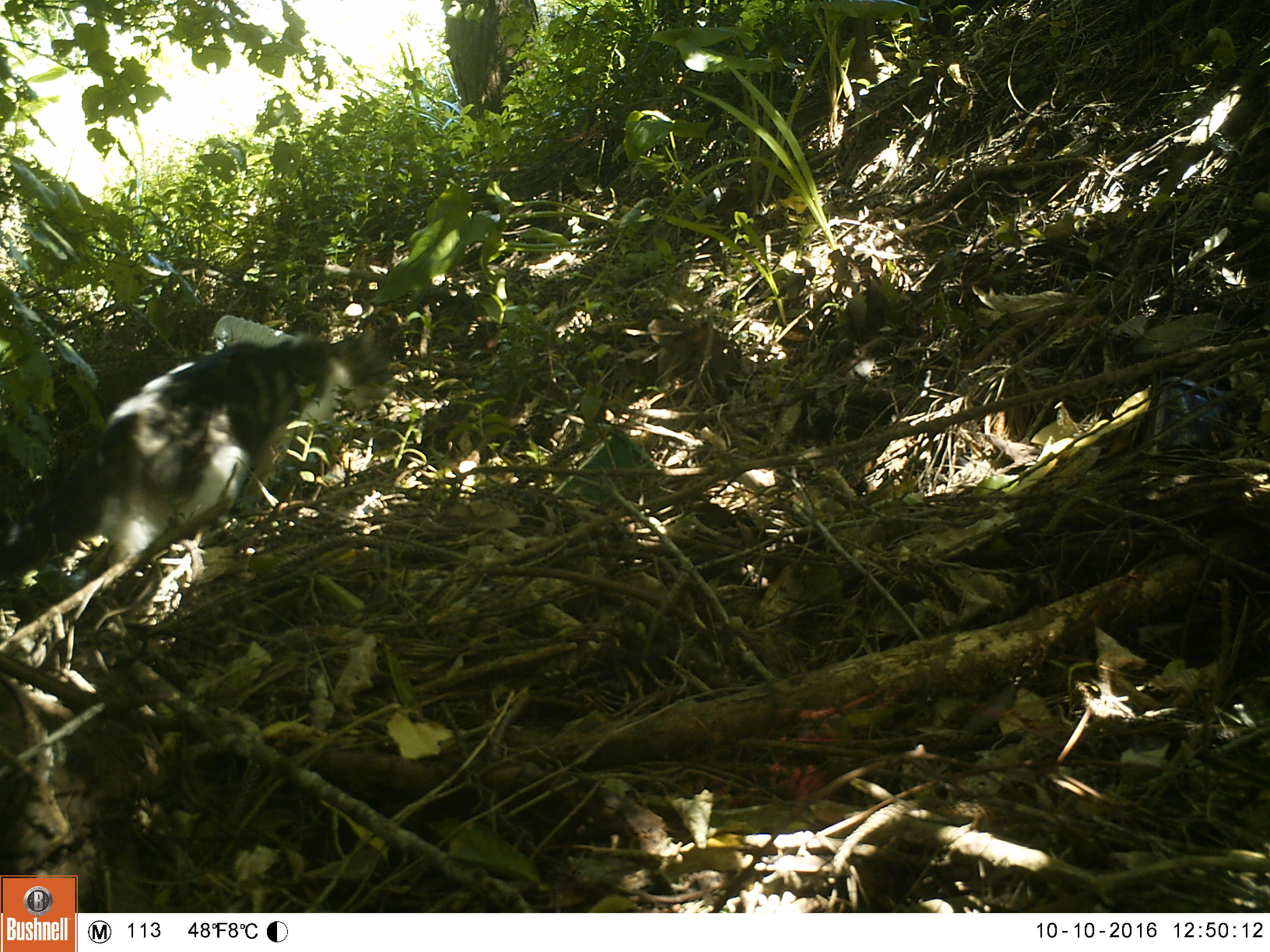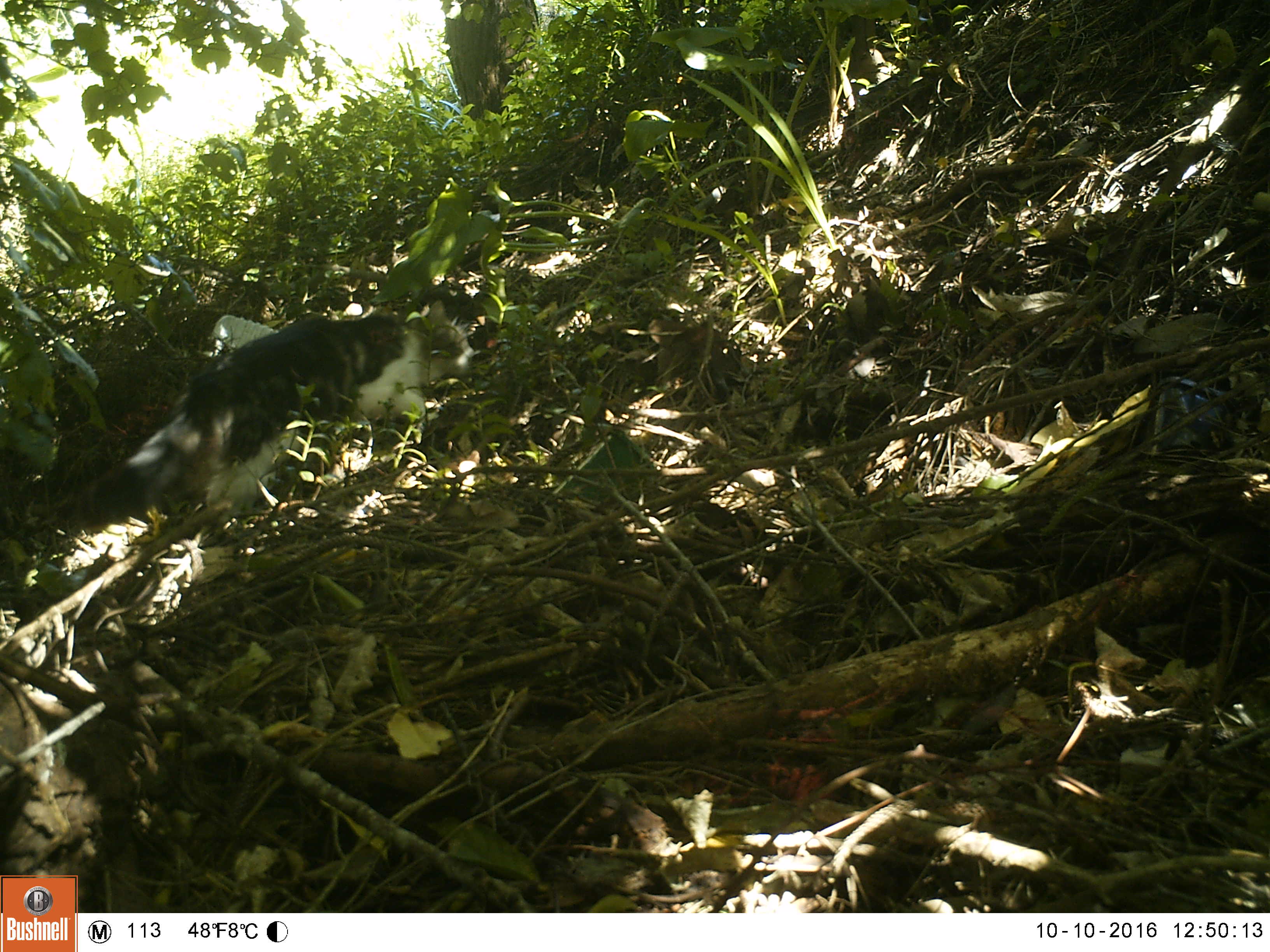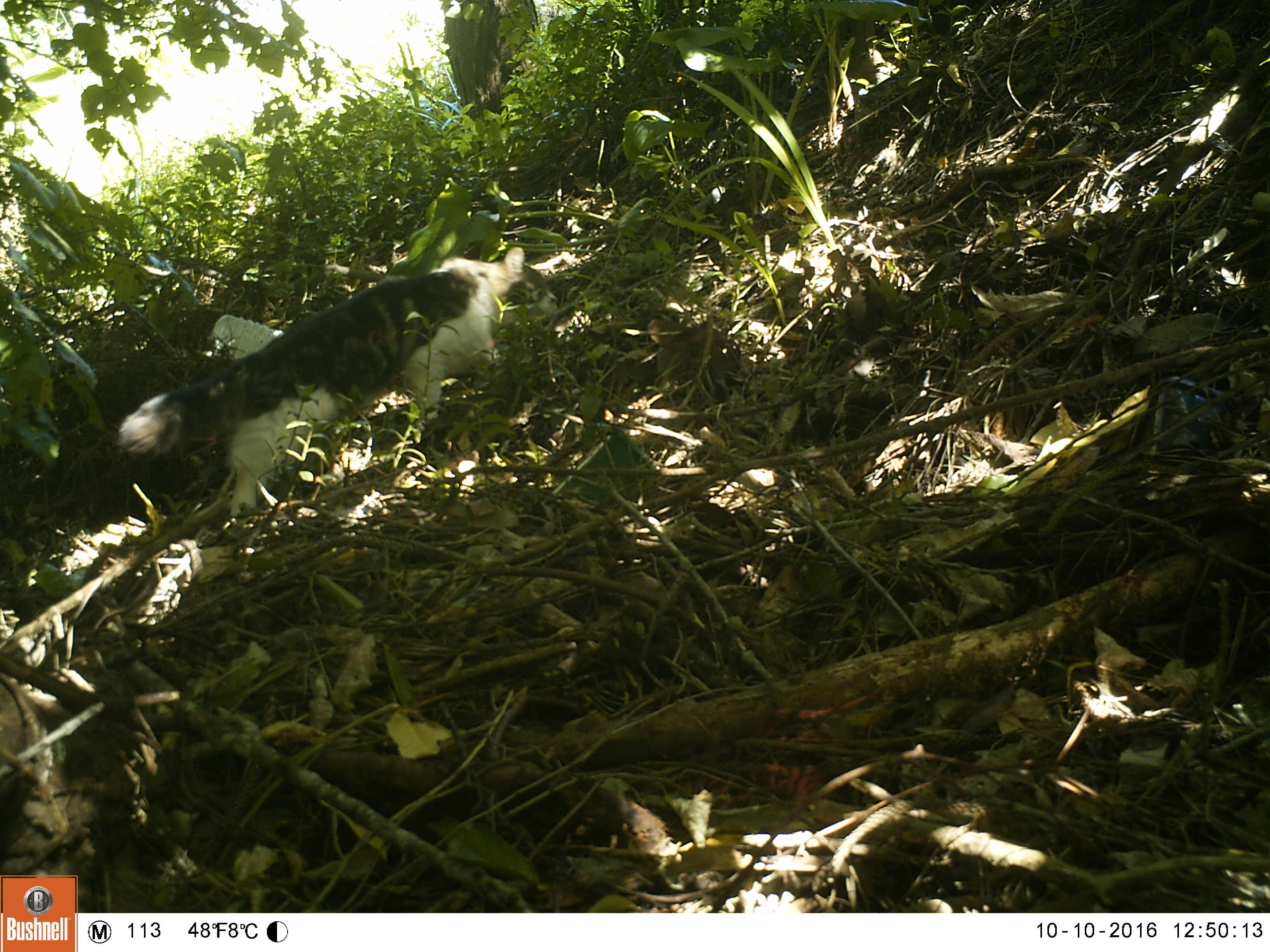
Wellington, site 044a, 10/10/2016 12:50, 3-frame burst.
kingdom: Animalia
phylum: Chordata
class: Mammalia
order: Carnivora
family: Felidae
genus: Felis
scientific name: Felis catus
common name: cat